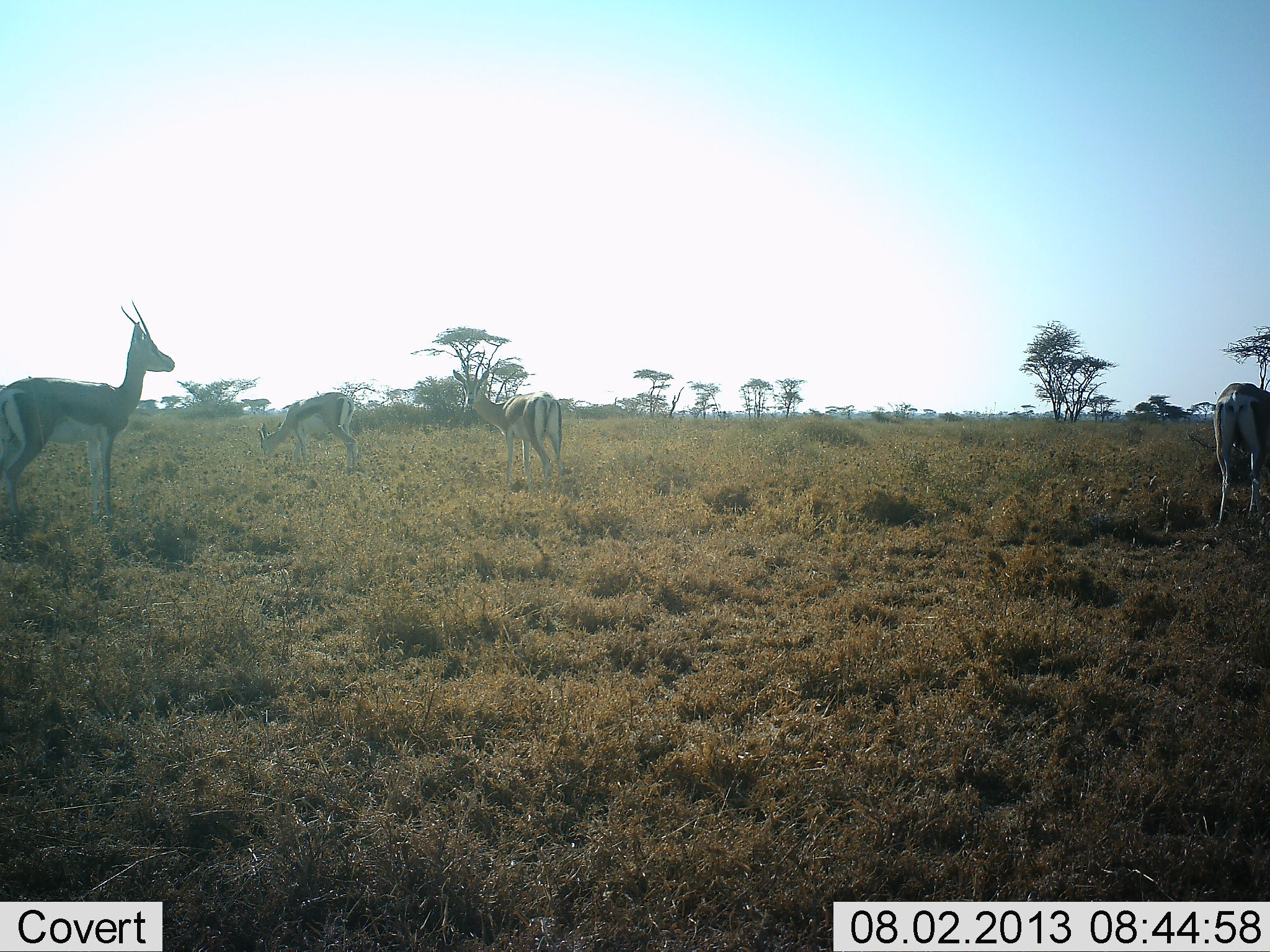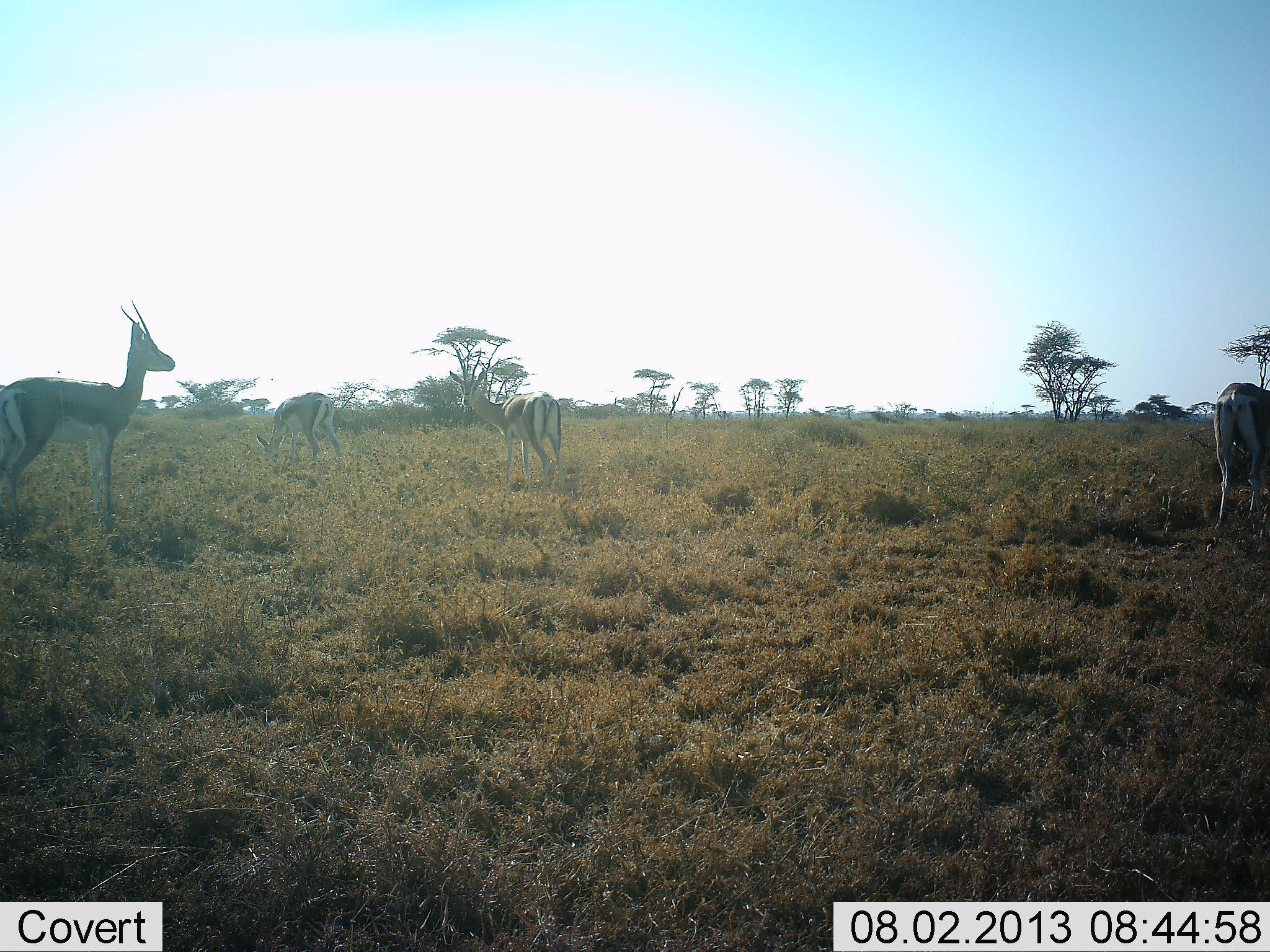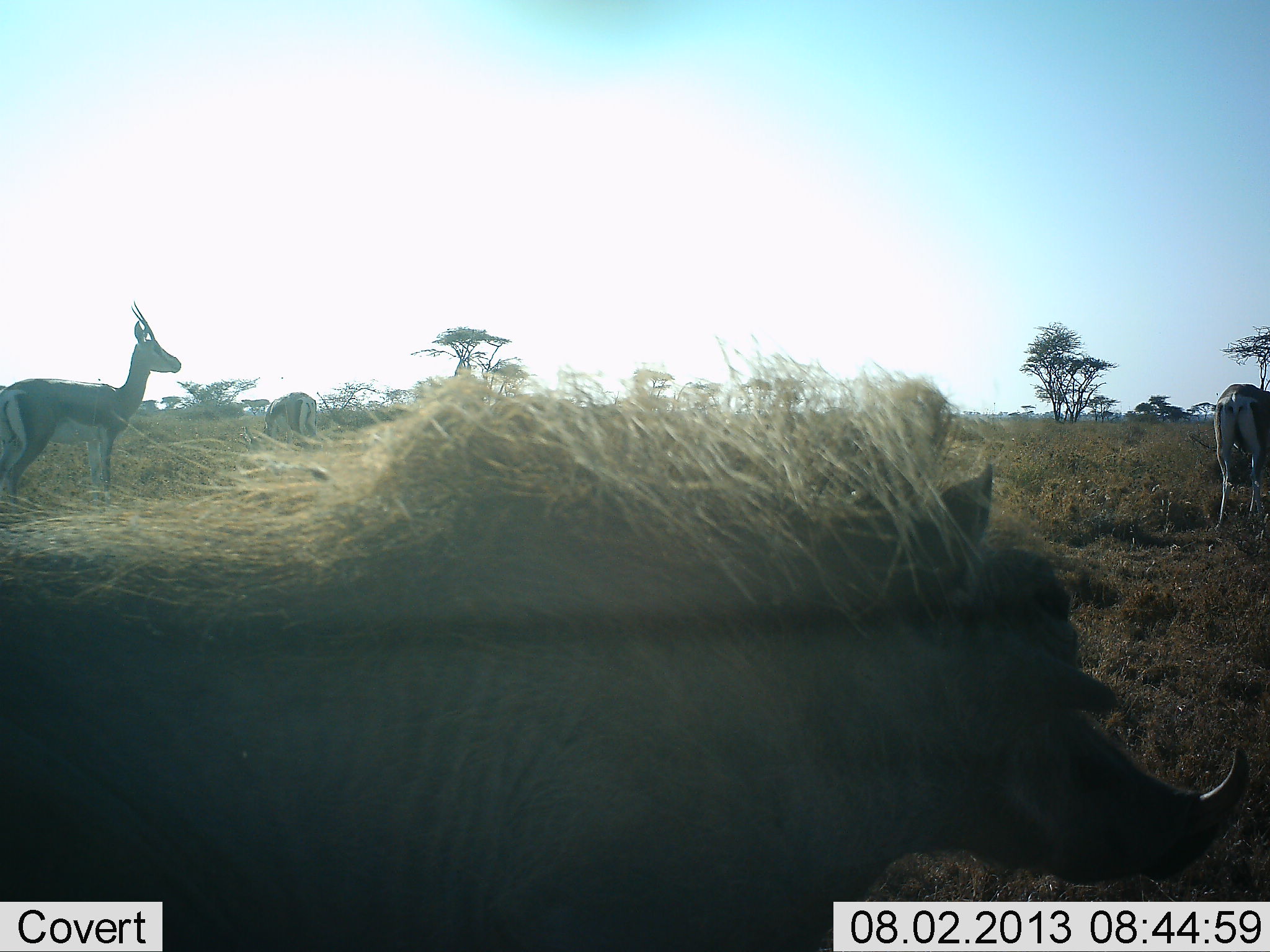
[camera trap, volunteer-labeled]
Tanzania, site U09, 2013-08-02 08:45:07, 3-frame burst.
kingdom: Animalia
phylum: Chordata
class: Mammalia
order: Artiodactyla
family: Bovidae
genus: Eudorcas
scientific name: Eudorcas thomsonii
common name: thomson's gazelle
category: gazellethomsons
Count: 4.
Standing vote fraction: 94%.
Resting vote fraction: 0%.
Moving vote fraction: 6%.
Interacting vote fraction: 0%.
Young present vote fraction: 0%.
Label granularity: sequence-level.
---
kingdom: Animalia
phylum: Chordata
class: Mammalia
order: Artiodactyla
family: Suidae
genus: Phacochoerus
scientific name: Phacochoerus africanus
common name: warthog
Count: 1.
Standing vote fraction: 0%.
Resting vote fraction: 0%.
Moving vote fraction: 100%.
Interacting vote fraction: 0%.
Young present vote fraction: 0%.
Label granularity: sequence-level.